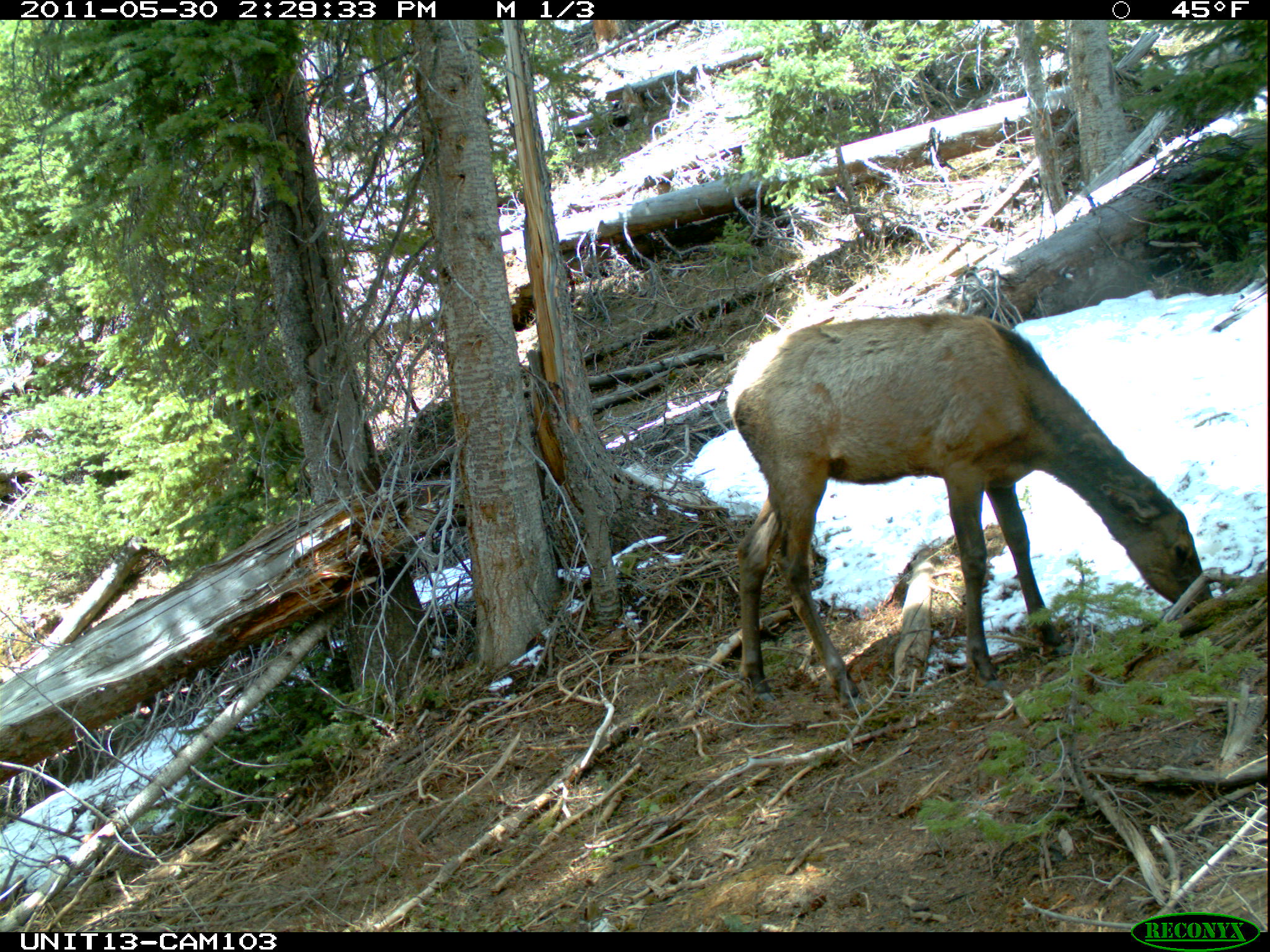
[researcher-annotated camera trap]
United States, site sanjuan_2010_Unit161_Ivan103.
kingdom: Animalia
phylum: Chordata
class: Mammalia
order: Artiodactyla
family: Cervidae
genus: Cervus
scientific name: Cervus elaphus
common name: red deer